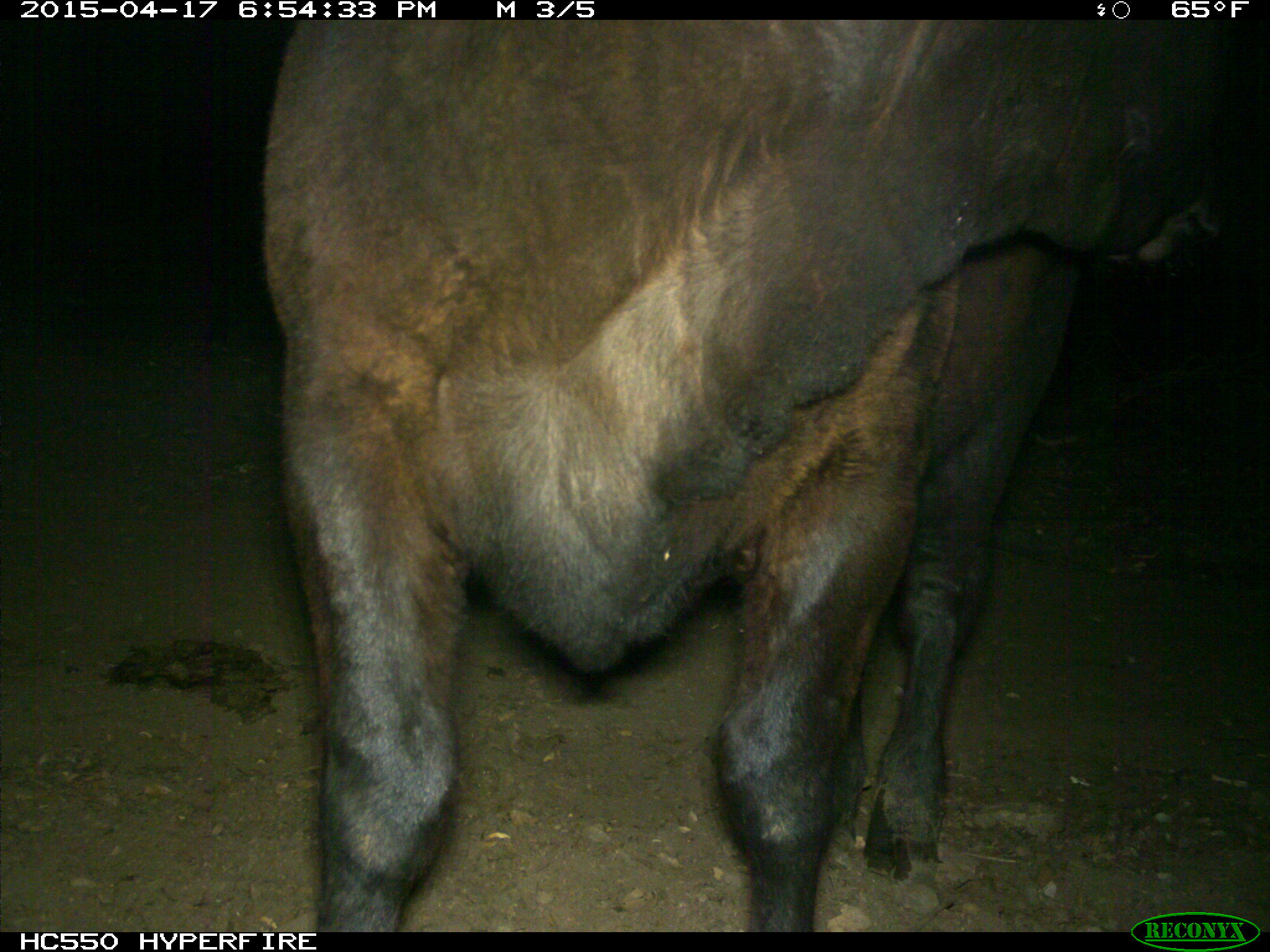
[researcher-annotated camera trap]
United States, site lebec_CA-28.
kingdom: Animalia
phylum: Chordata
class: Mammalia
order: Artiodactyla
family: Bovidae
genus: Bos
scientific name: Bos taurus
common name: domestic cow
Bos taurus (domestic cow).